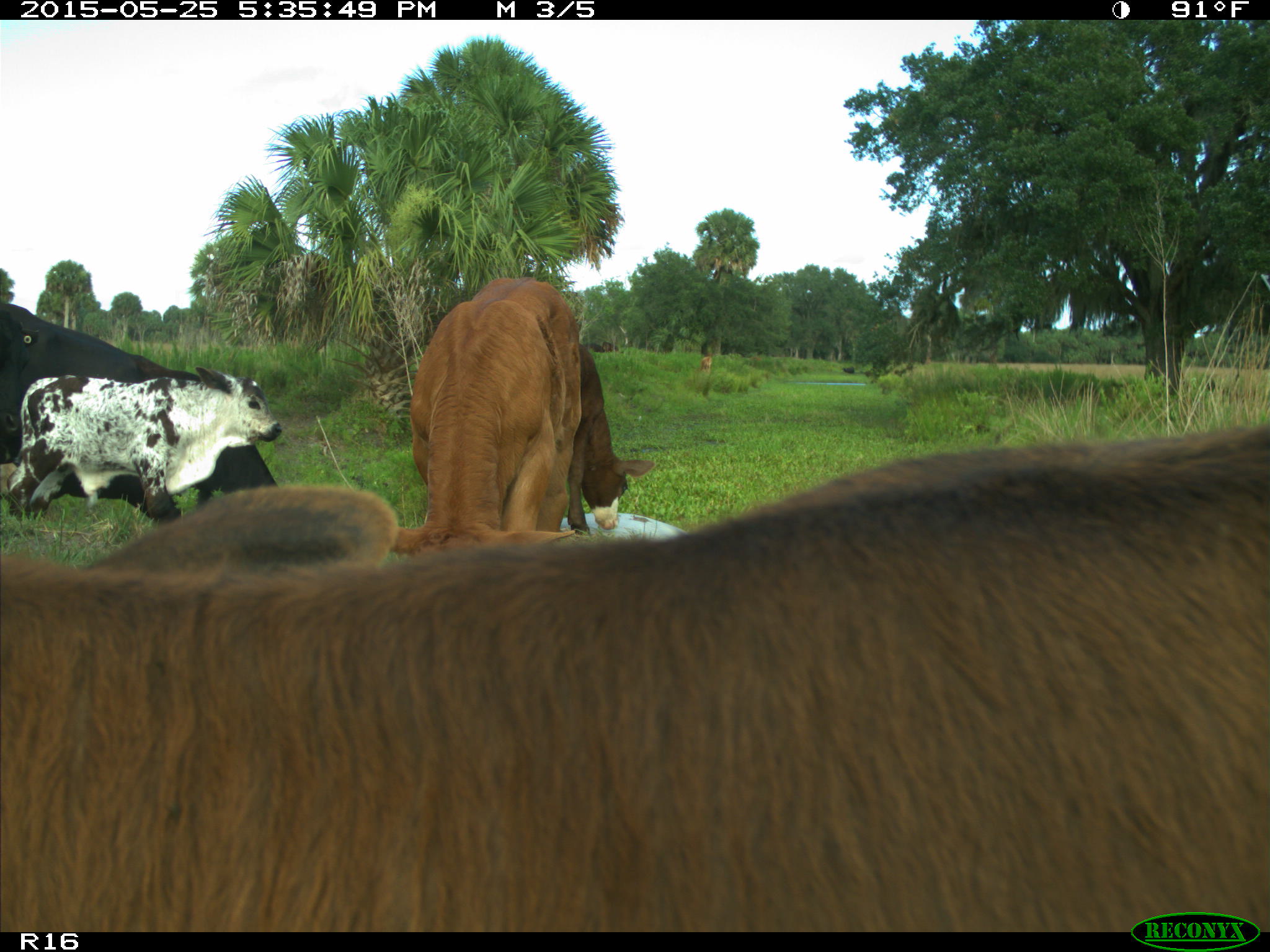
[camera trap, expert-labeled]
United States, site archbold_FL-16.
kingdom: Animalia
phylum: Chordata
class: Mammalia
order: Artiodactyla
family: Bovidae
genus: Bos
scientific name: Bos taurus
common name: domestic cow